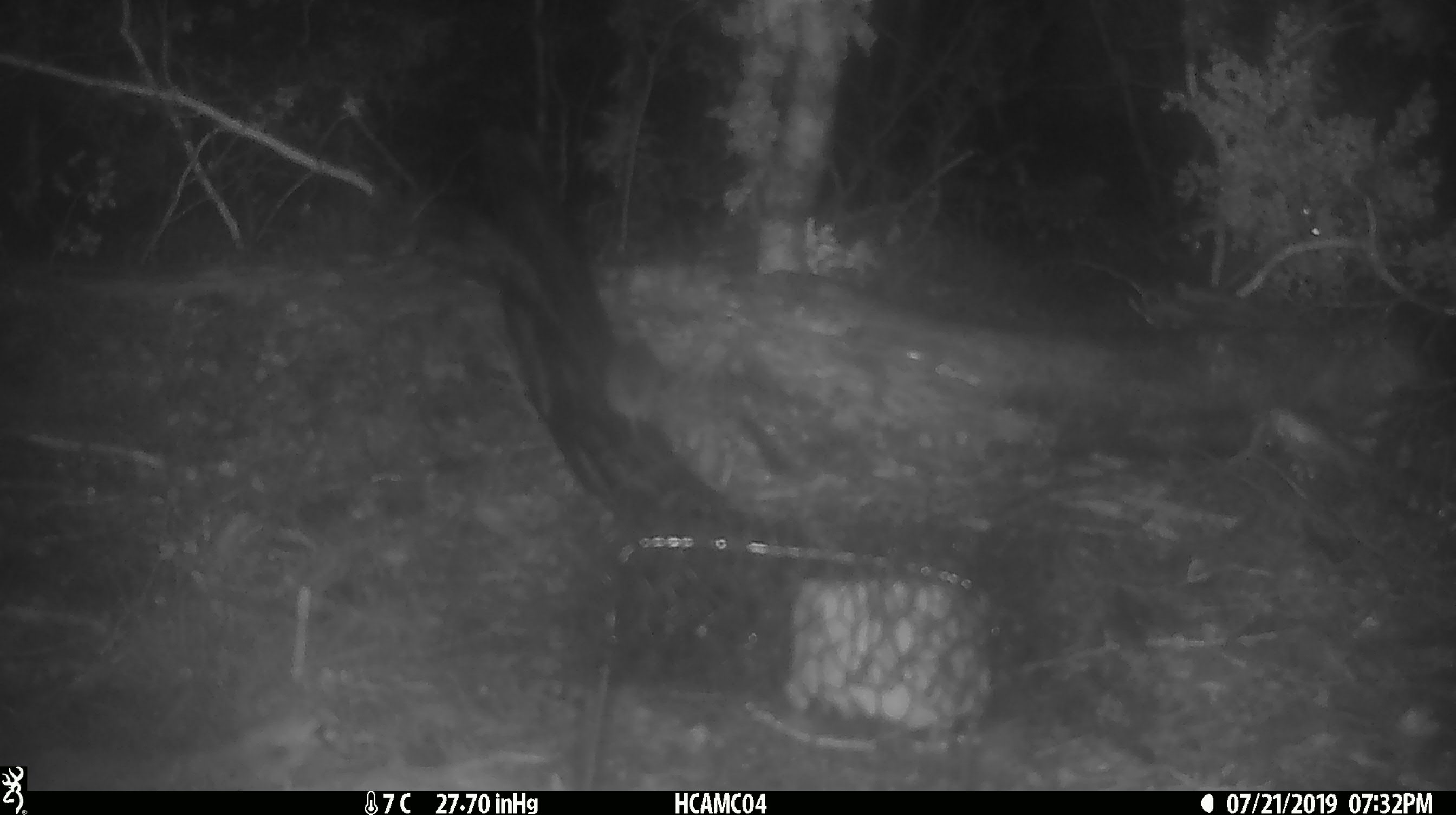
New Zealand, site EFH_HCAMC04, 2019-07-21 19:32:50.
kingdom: Animalia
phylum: Chordata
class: Mammalia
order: Rodentia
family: Muridae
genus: Mus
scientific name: Mus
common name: mouse